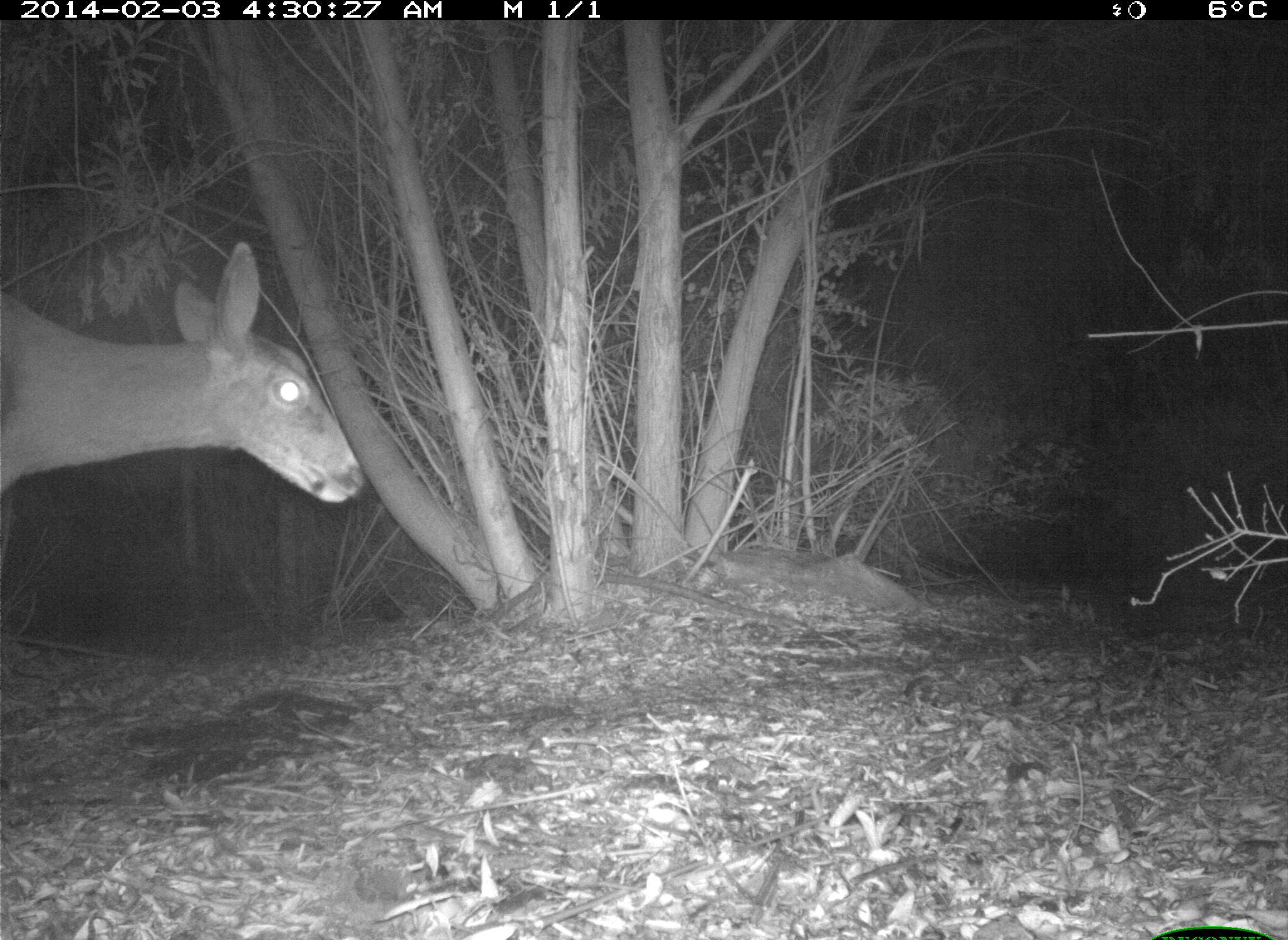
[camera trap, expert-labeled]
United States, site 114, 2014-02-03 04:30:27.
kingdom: Animalia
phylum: Chordata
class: Mammalia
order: Artiodactyla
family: Cervidae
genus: Odocoileus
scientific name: Odocoileus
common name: deer